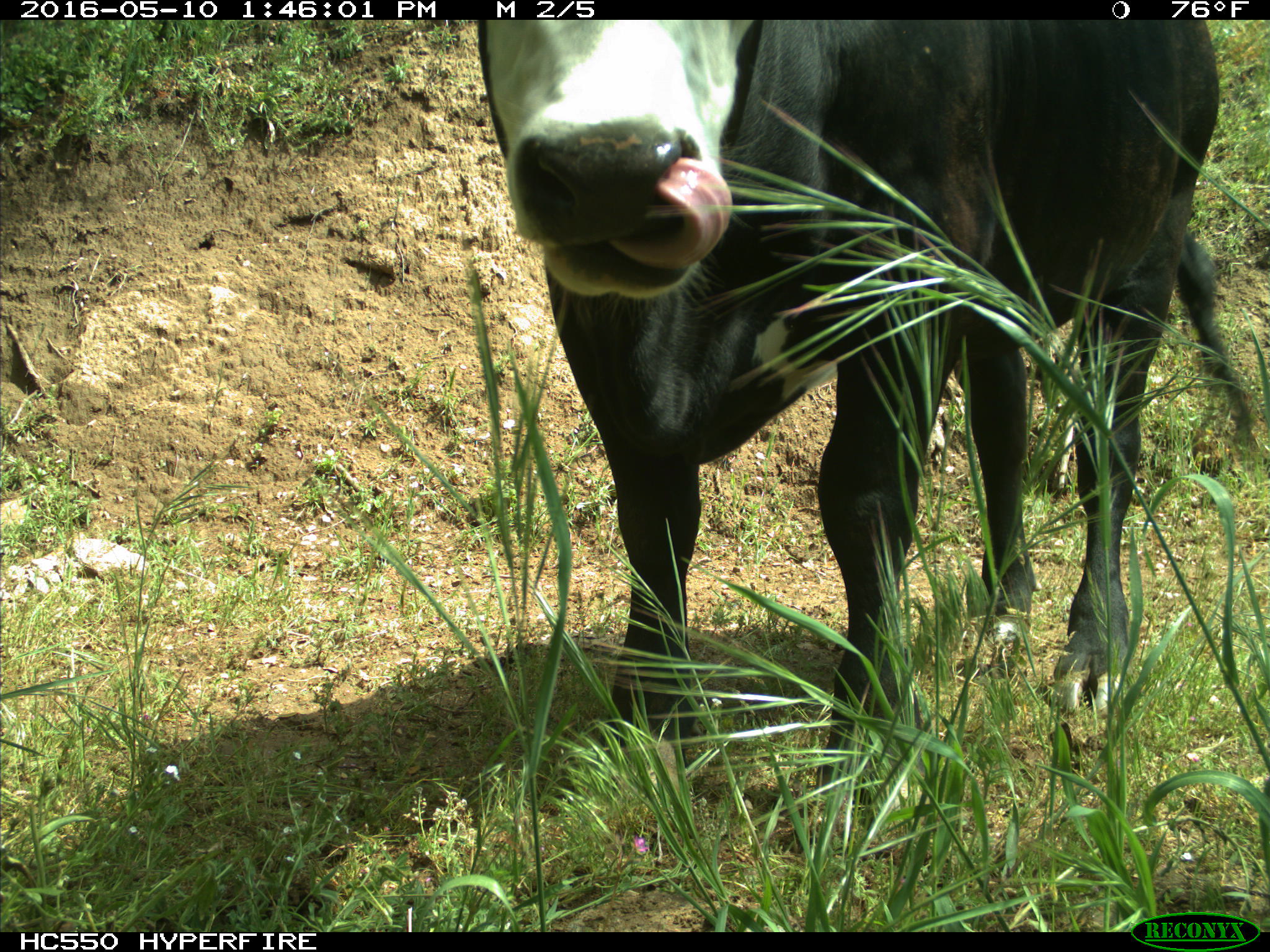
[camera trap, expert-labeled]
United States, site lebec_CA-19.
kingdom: Animalia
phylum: Chordata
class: Mammalia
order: Artiodactyla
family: Bovidae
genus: Bos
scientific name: Bos taurus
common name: domestic cow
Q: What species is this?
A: Bos taurus (domestic cow).